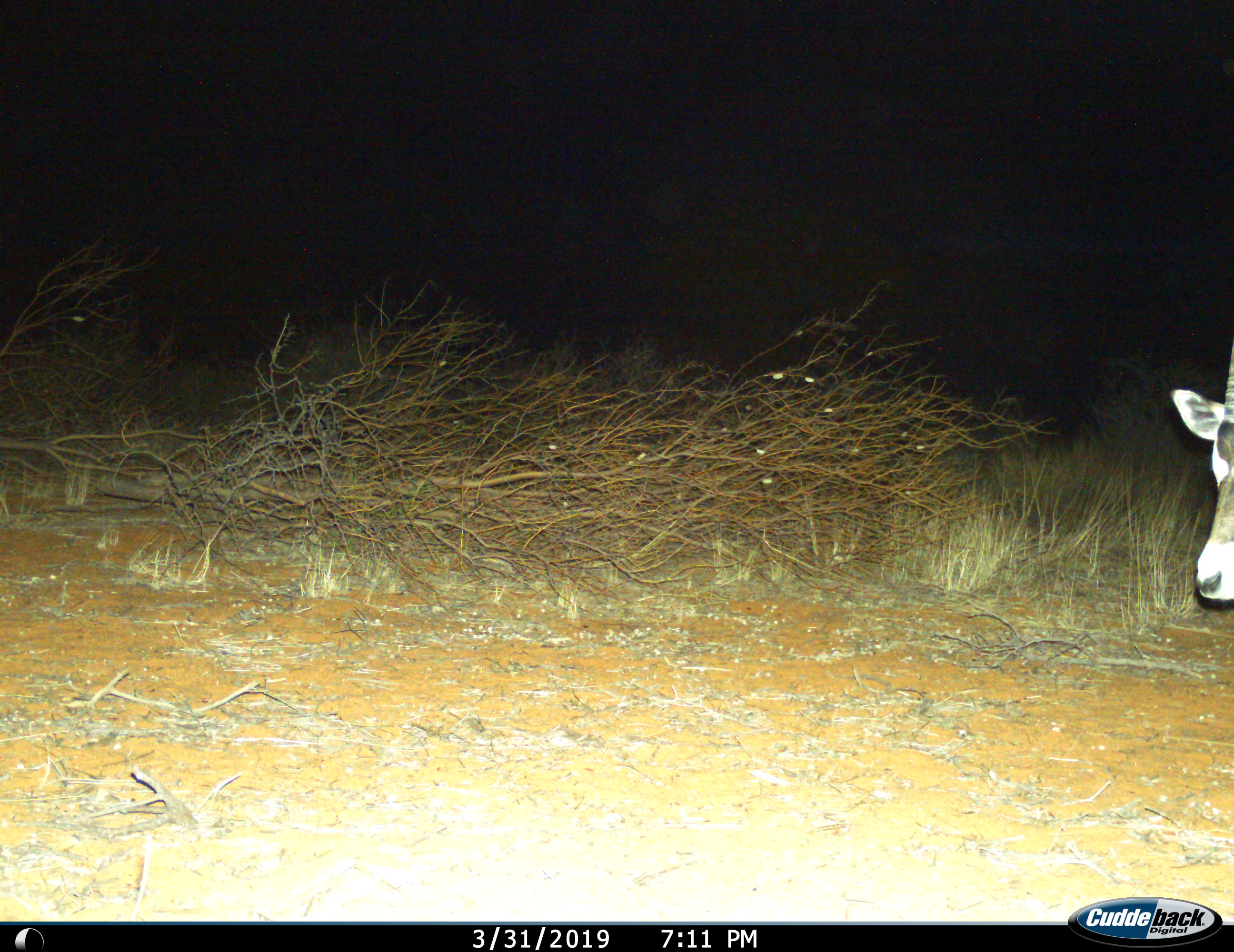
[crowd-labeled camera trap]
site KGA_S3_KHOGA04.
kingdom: Animalia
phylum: Chordata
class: Mammalia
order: Artiodactyla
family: Bovidae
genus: Oryx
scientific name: Oryx gazella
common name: gemsbok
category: oryx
Oryx (gemsbok) (Oryx gazella), count 1. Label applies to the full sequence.